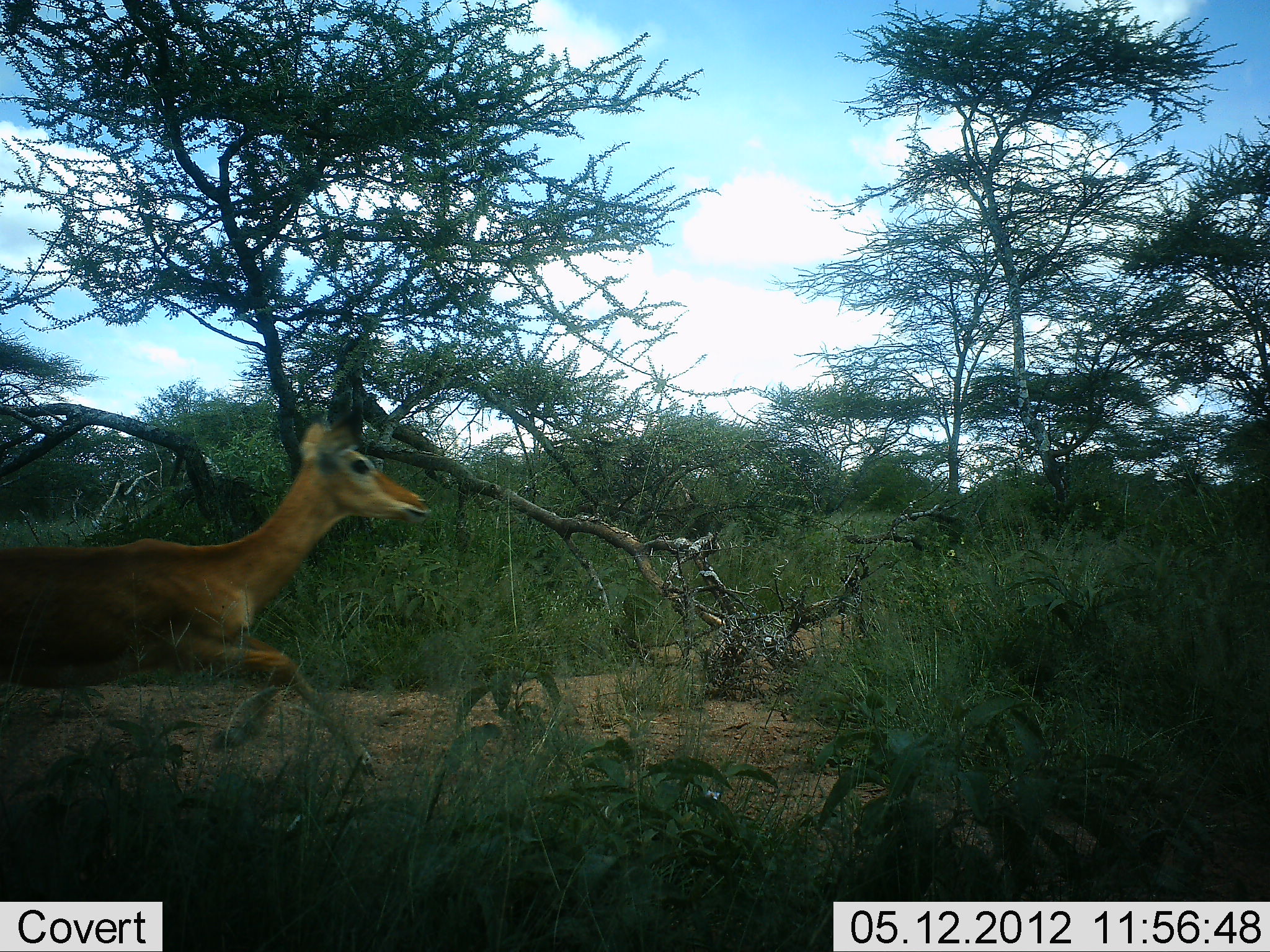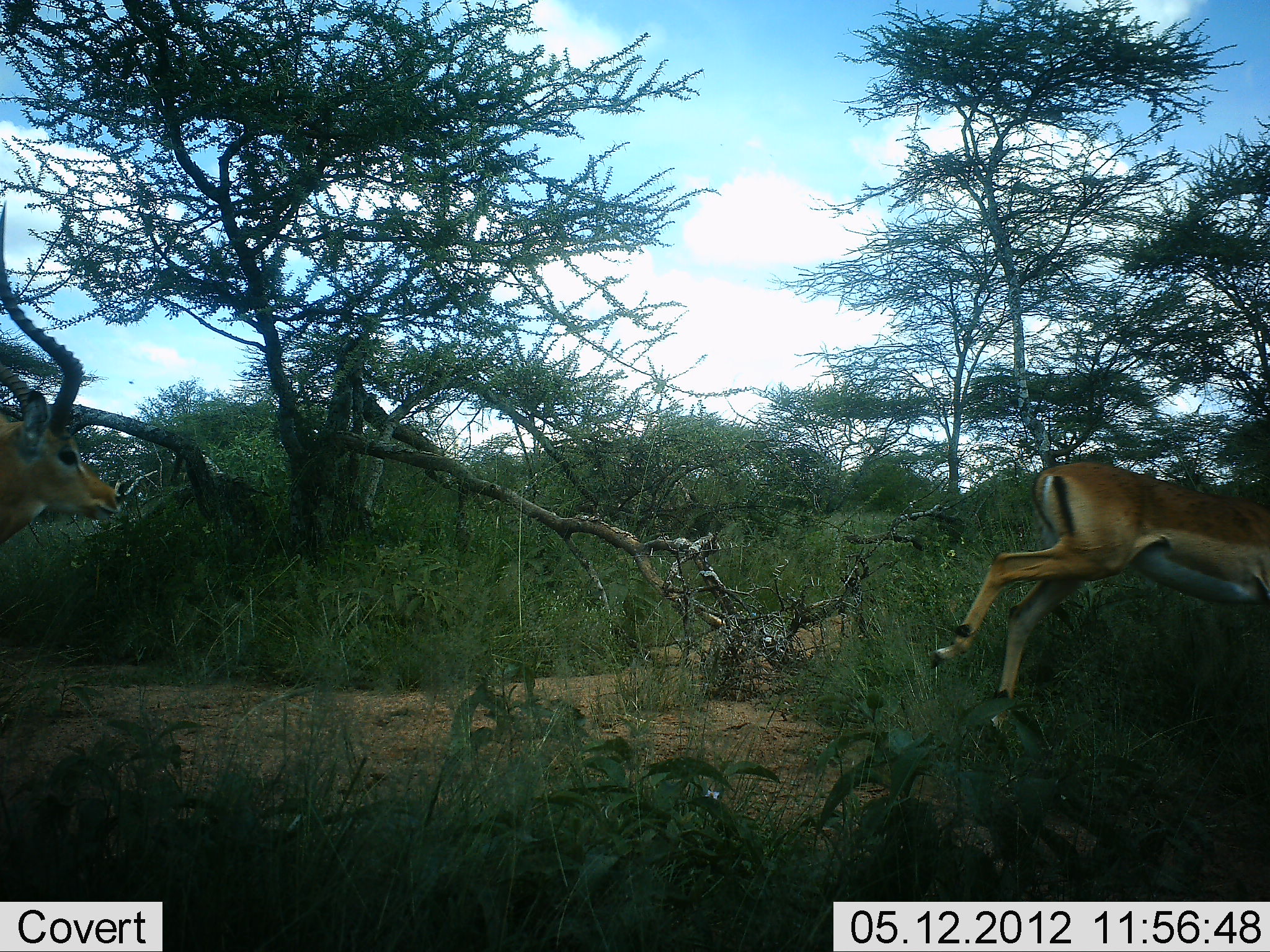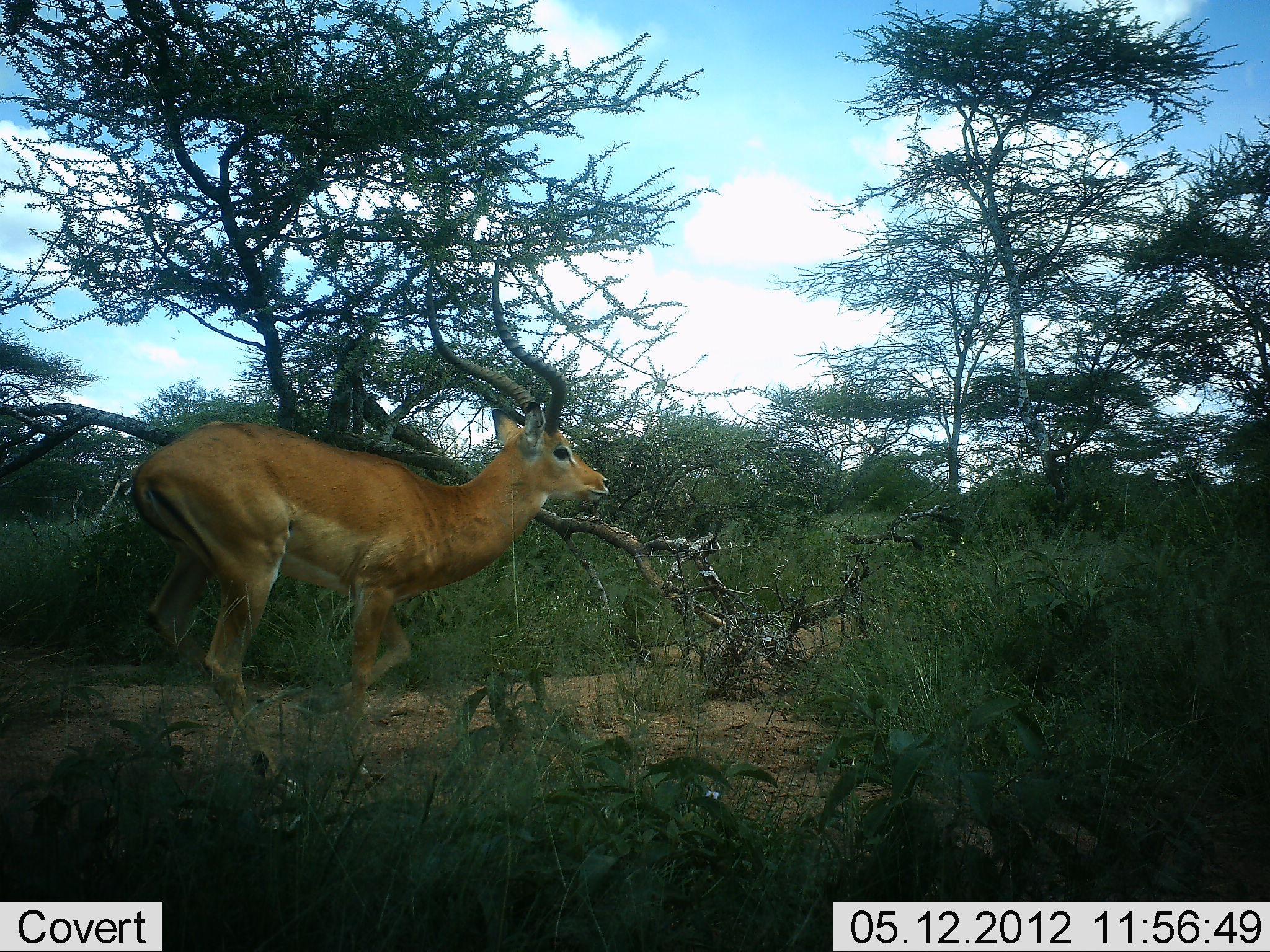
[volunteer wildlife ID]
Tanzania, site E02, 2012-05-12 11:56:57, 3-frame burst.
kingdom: Animalia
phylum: Chordata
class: Mammalia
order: Artiodactyla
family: Bovidae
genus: Aepyceros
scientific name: Aepyceros melampus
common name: impala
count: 1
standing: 0%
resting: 0%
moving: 100%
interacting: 0%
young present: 0%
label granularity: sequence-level